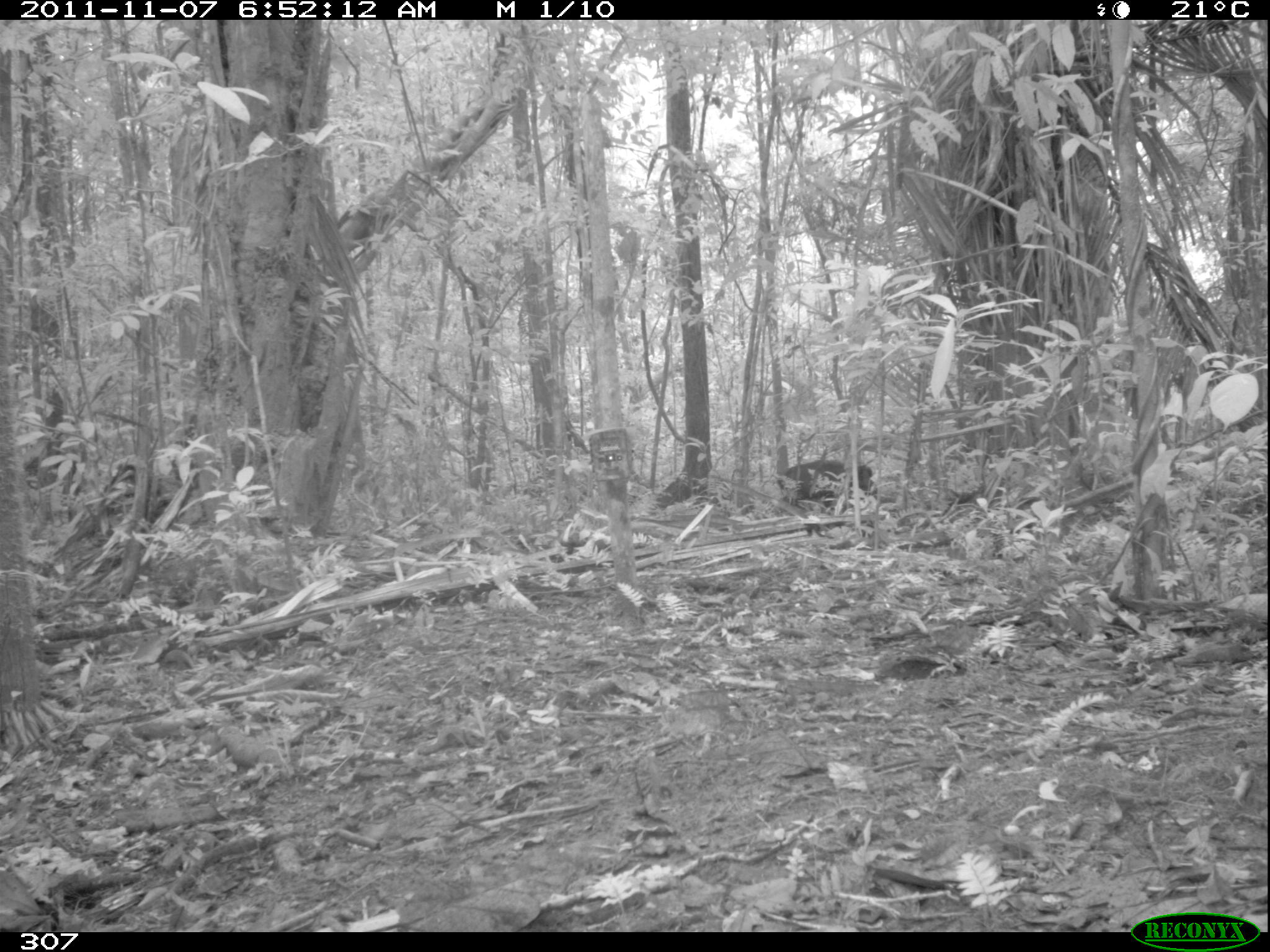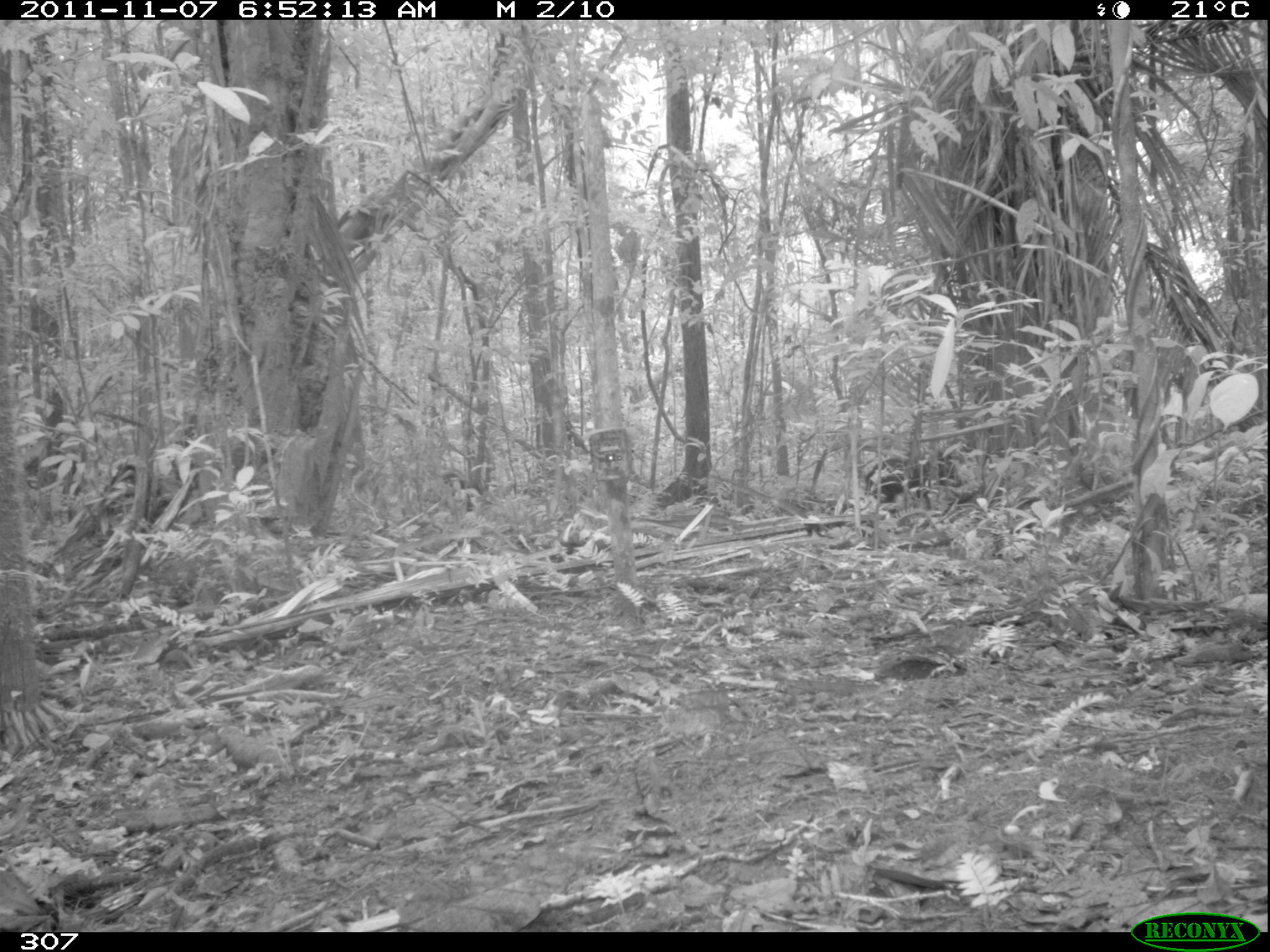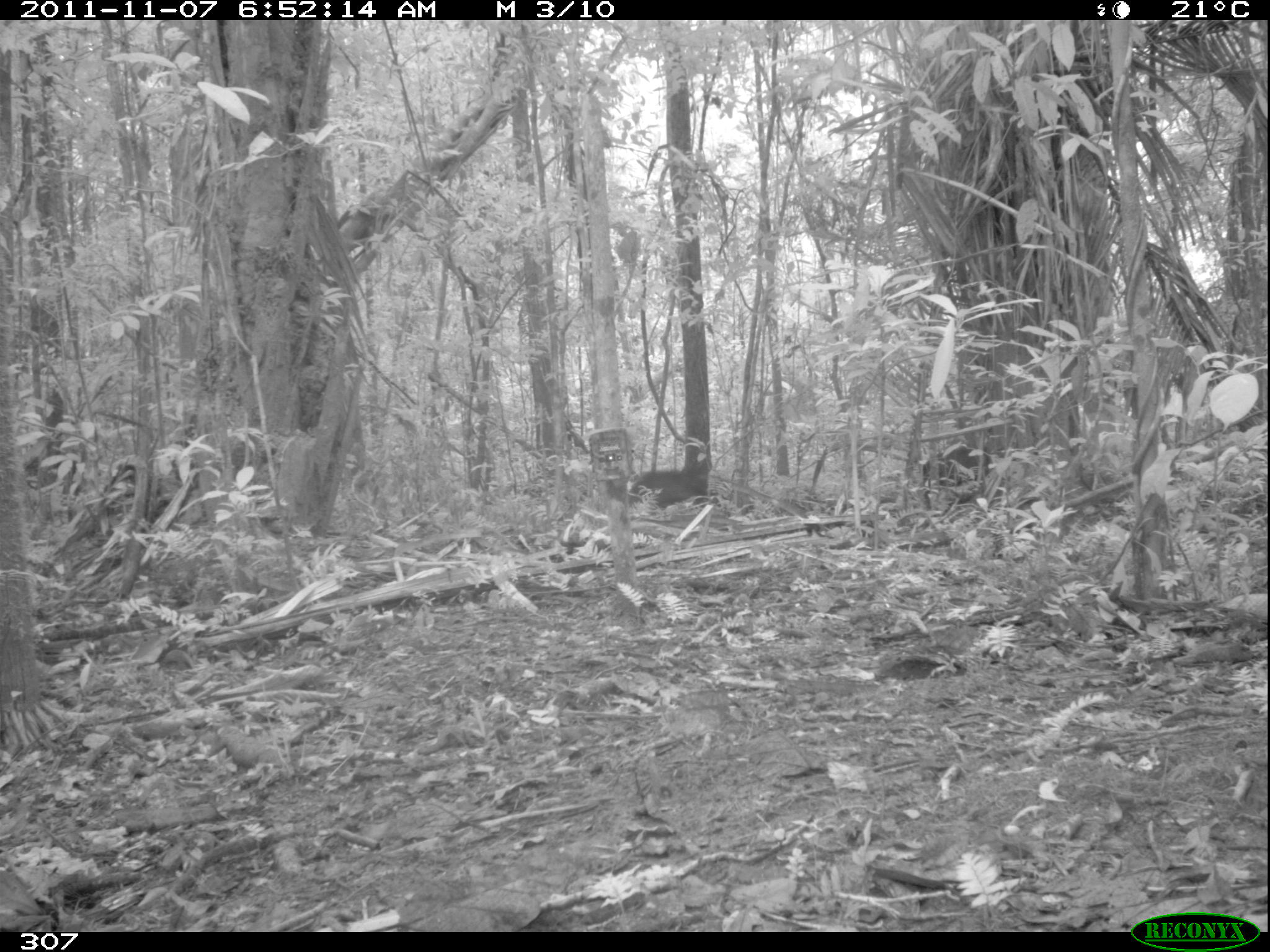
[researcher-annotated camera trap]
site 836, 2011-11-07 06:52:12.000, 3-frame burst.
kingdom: Animalia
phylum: Chordata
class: Mammalia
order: Artiodactyla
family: Tayassuidae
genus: Tayassu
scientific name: Tayassu pecari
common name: white-lipped peccary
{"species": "Tayassu pecari (white-lipped peccary)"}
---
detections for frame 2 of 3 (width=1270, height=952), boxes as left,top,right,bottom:
tayassu pecari: 864,451,962,518